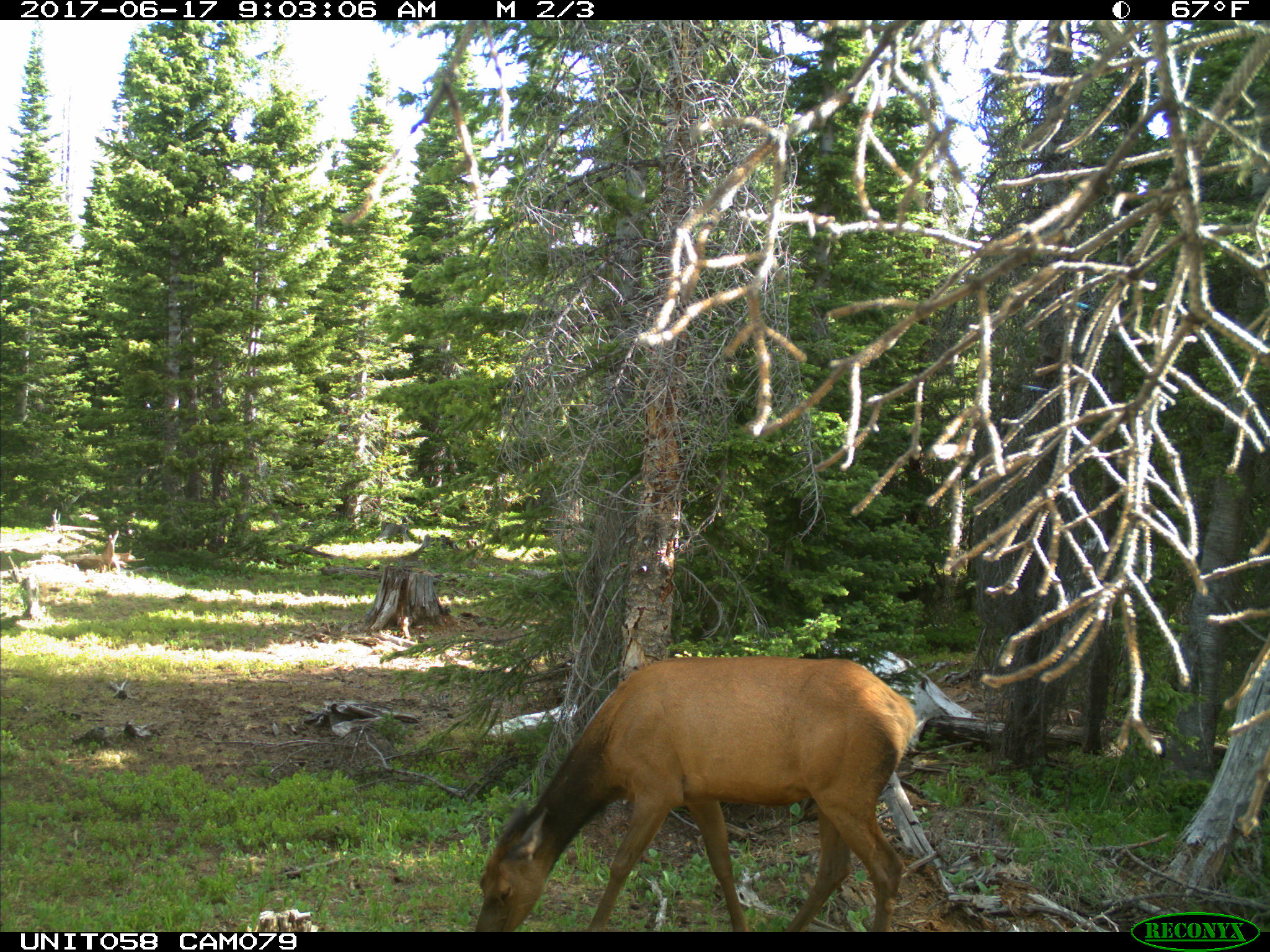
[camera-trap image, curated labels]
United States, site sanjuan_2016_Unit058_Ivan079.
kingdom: Animalia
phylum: Chordata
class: Mammalia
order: Artiodactyla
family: Cervidae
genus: Cervus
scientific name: Cervus elaphus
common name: red deer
Cervus elaphus (red deer).